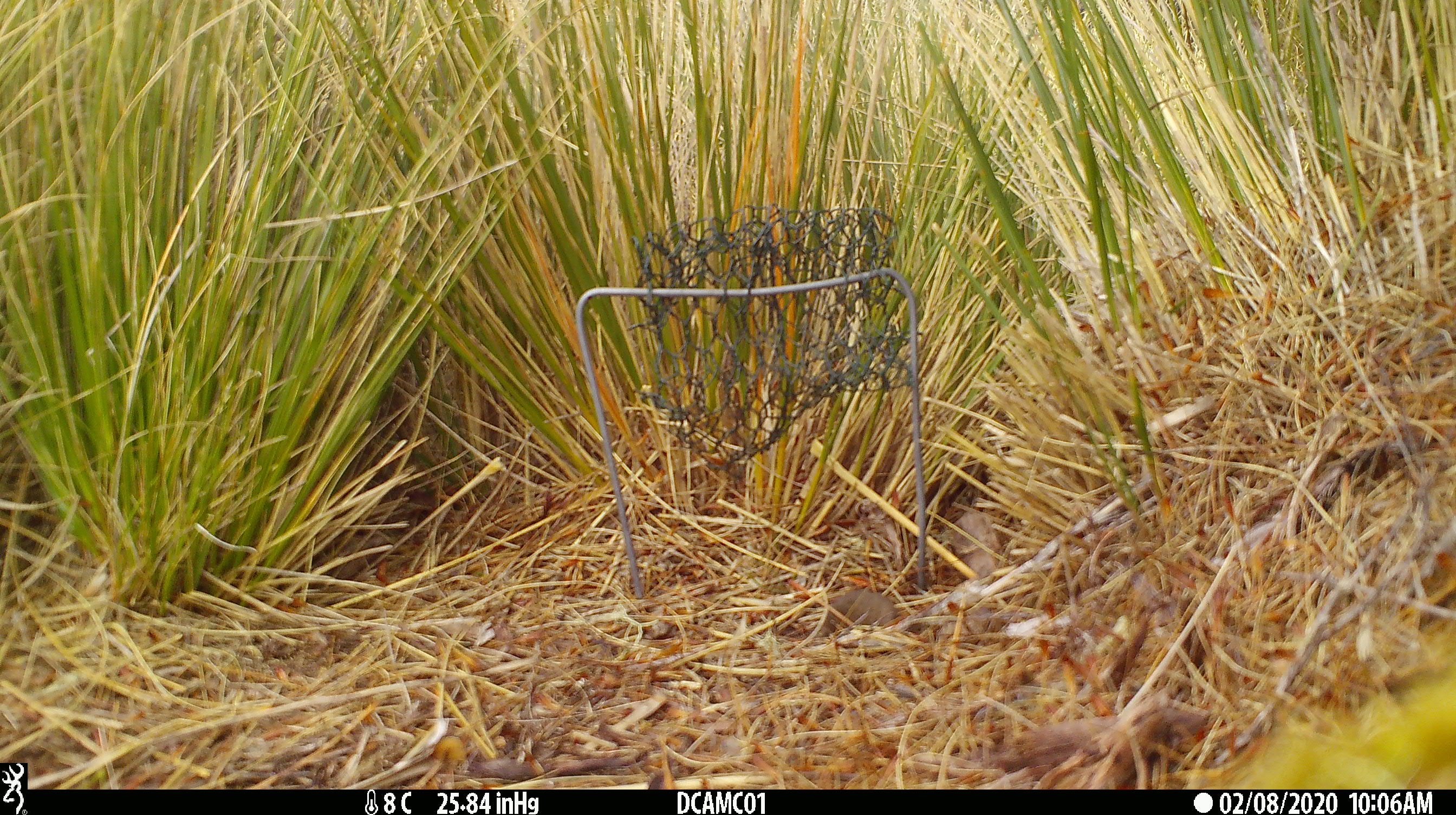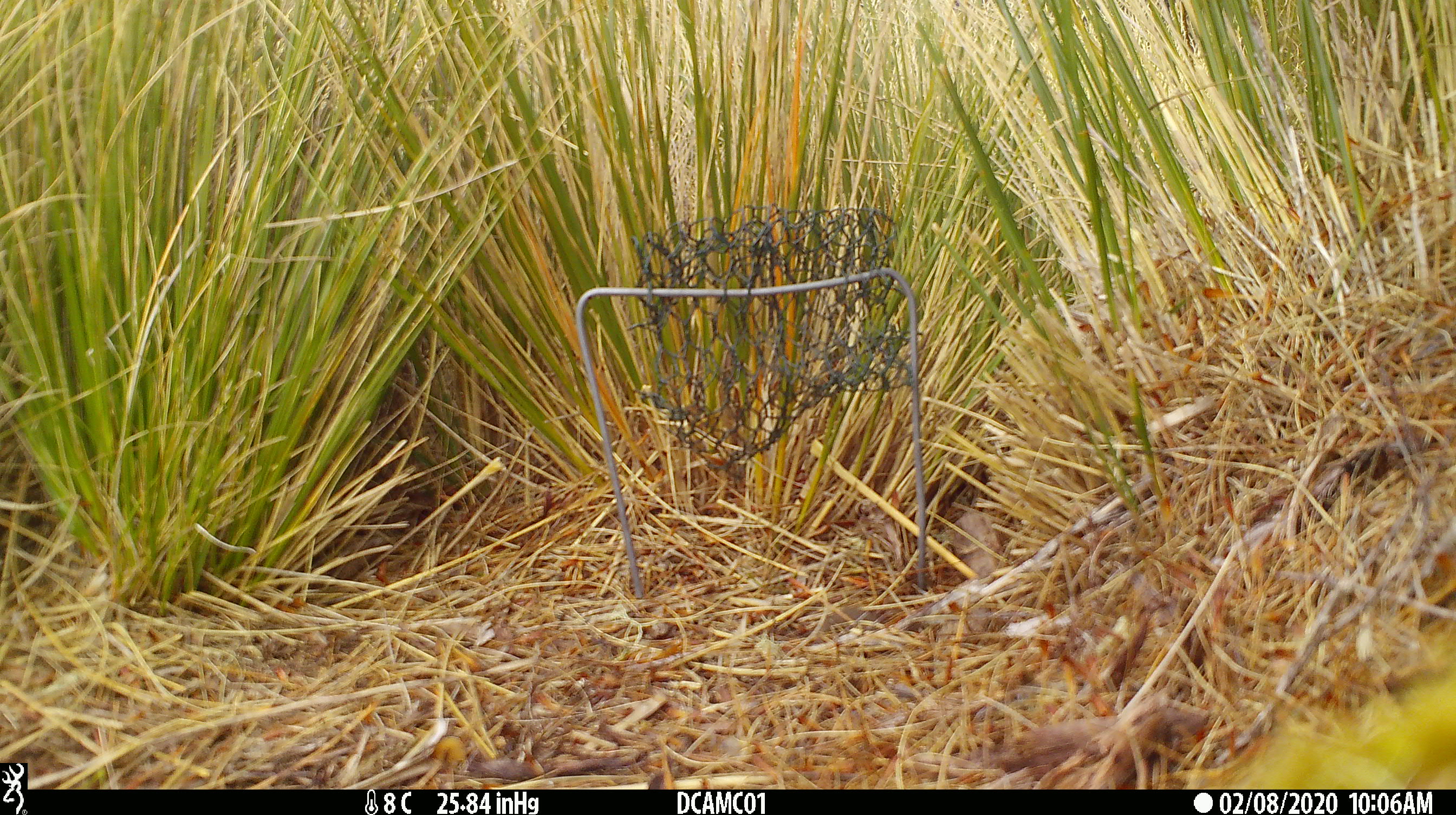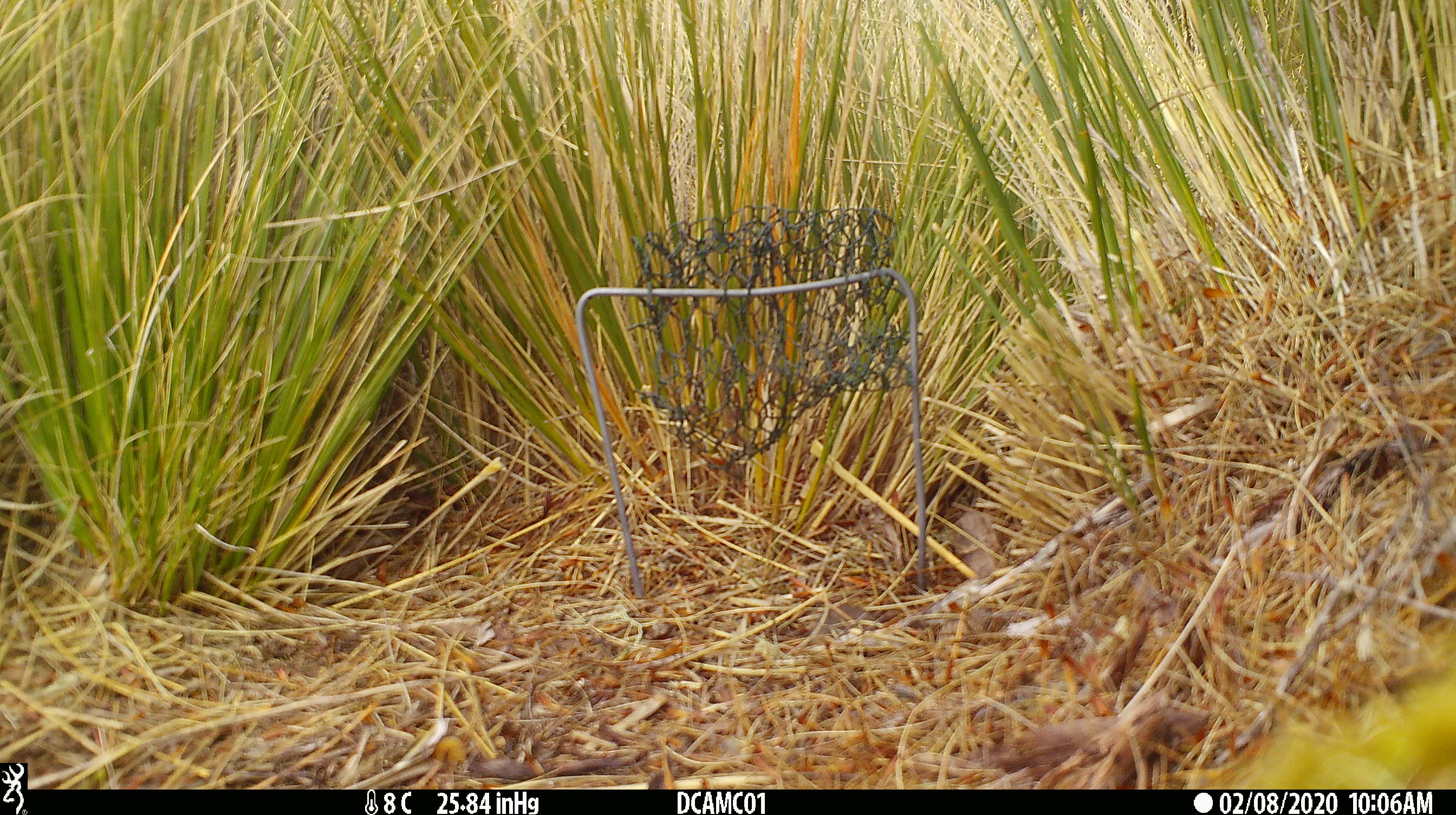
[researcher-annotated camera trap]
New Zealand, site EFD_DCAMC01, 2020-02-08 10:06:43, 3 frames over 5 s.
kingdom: Animalia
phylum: Chordata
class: Mammalia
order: Rodentia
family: Muridae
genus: Mus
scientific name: Mus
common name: mouse